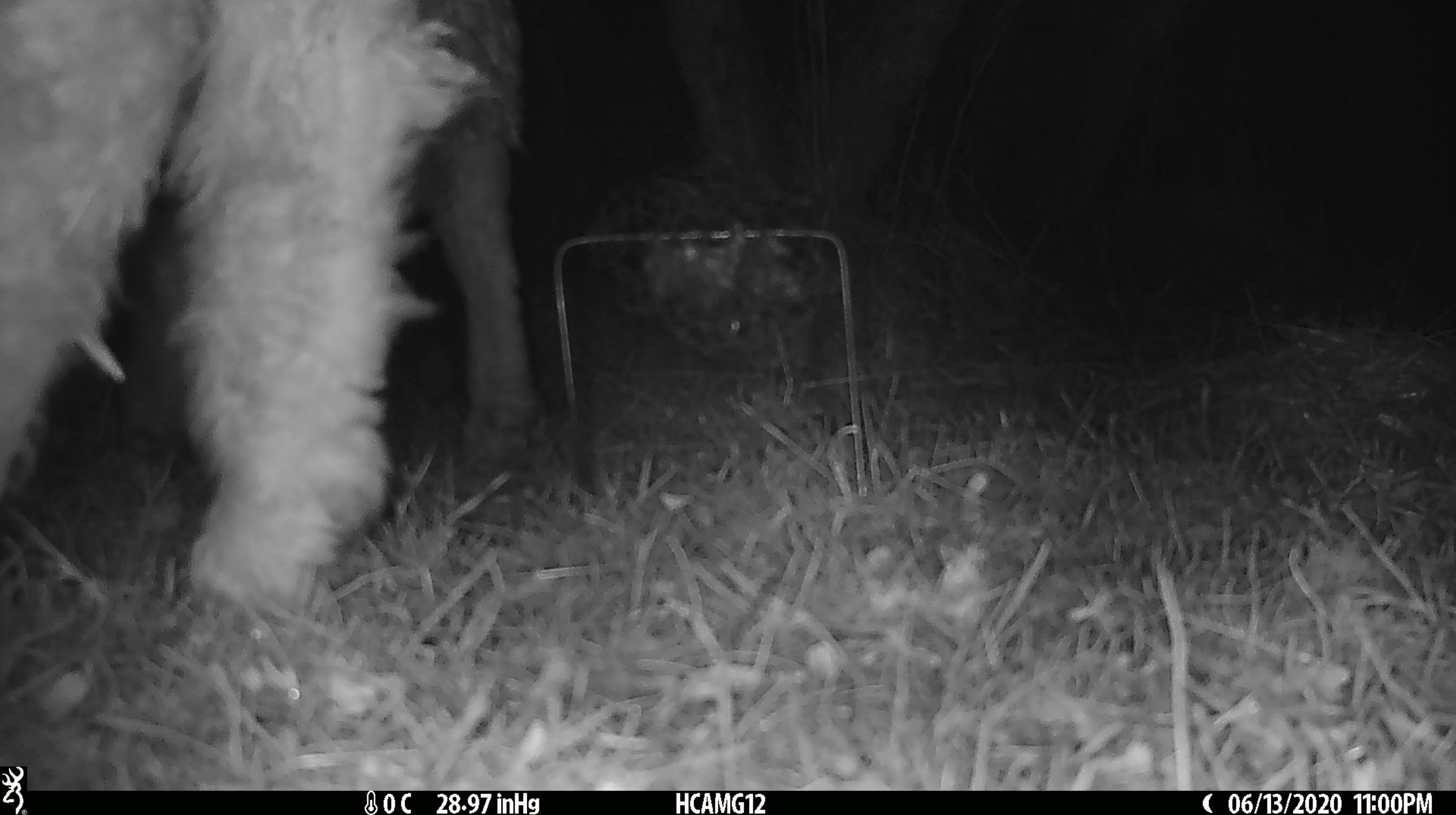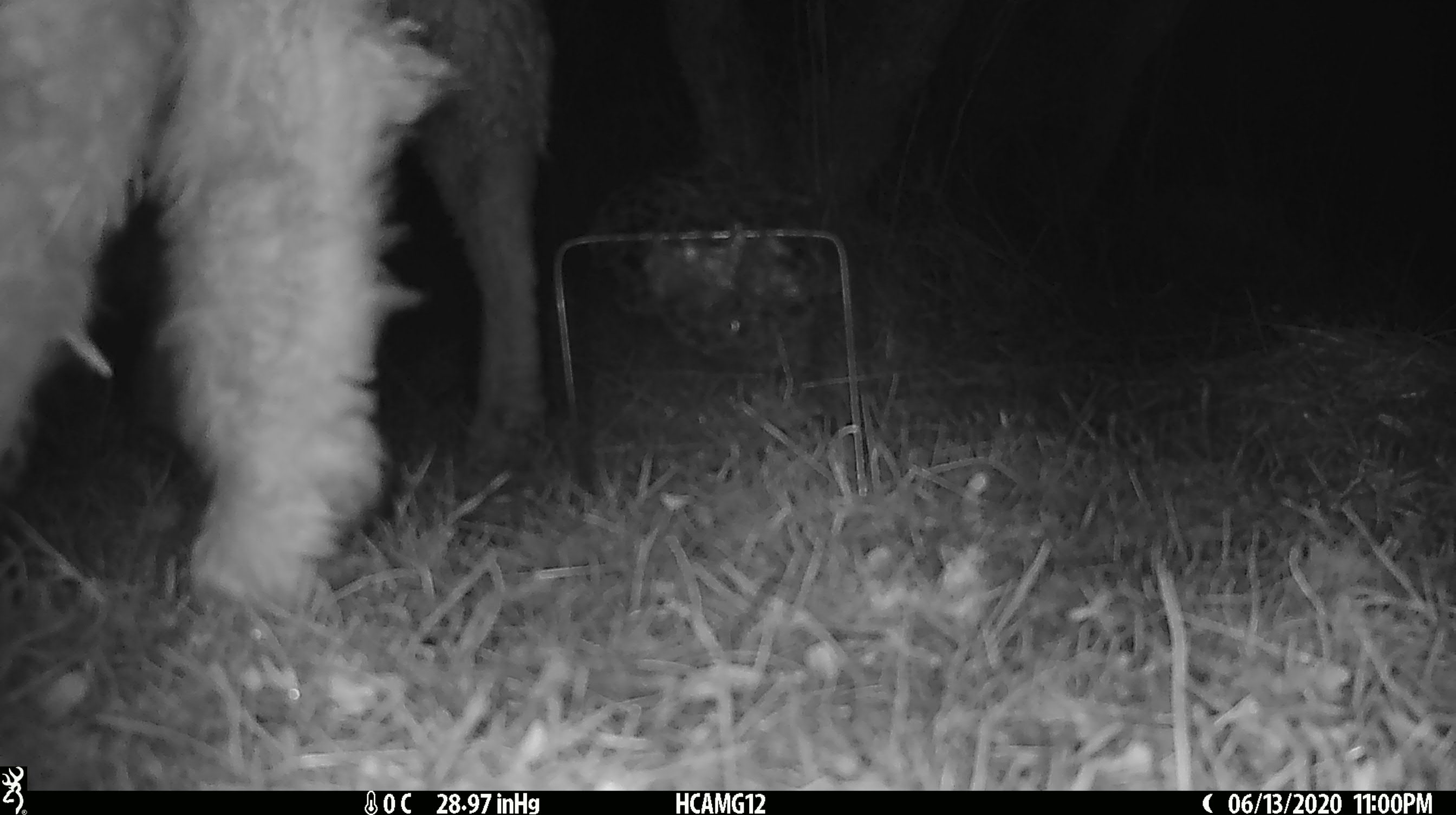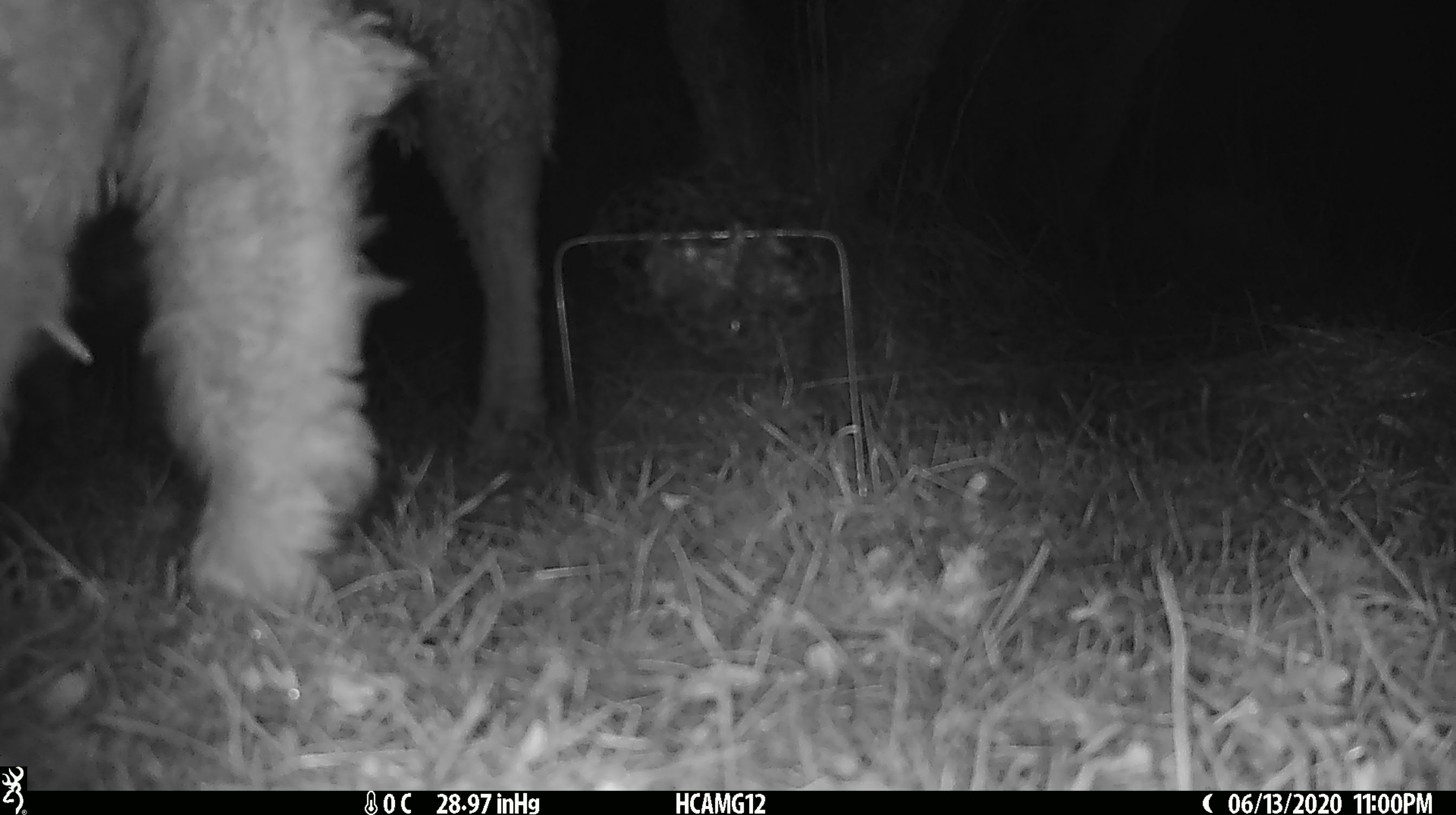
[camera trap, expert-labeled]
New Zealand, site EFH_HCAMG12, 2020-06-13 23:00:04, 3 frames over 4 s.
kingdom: Animalia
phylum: Chordata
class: Mammalia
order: Artiodactyla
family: Bovidae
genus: Ovis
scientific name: Ovis aries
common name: domestic sheep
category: sheep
Sheep (domestic sheep) (Ovis aries).